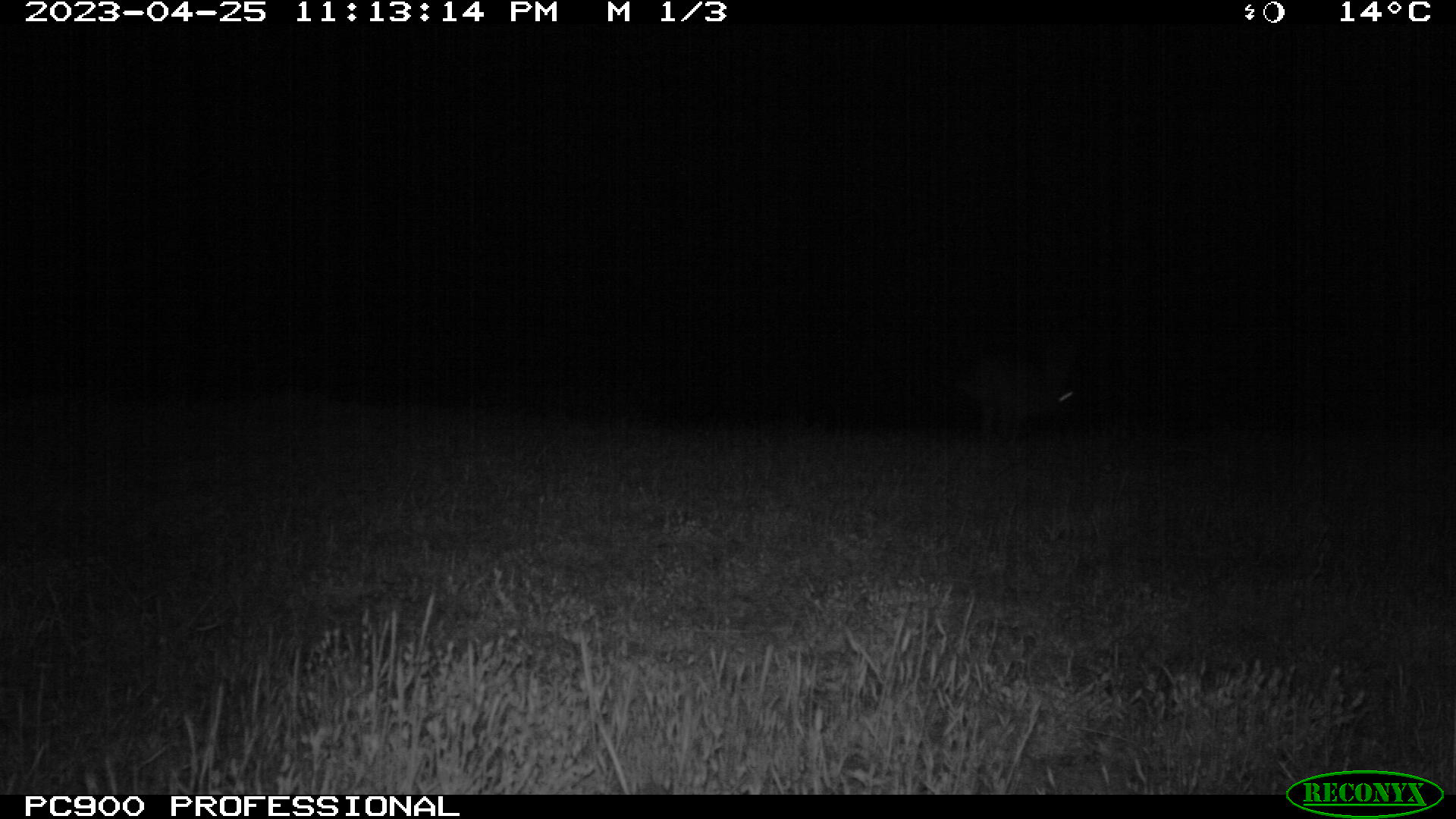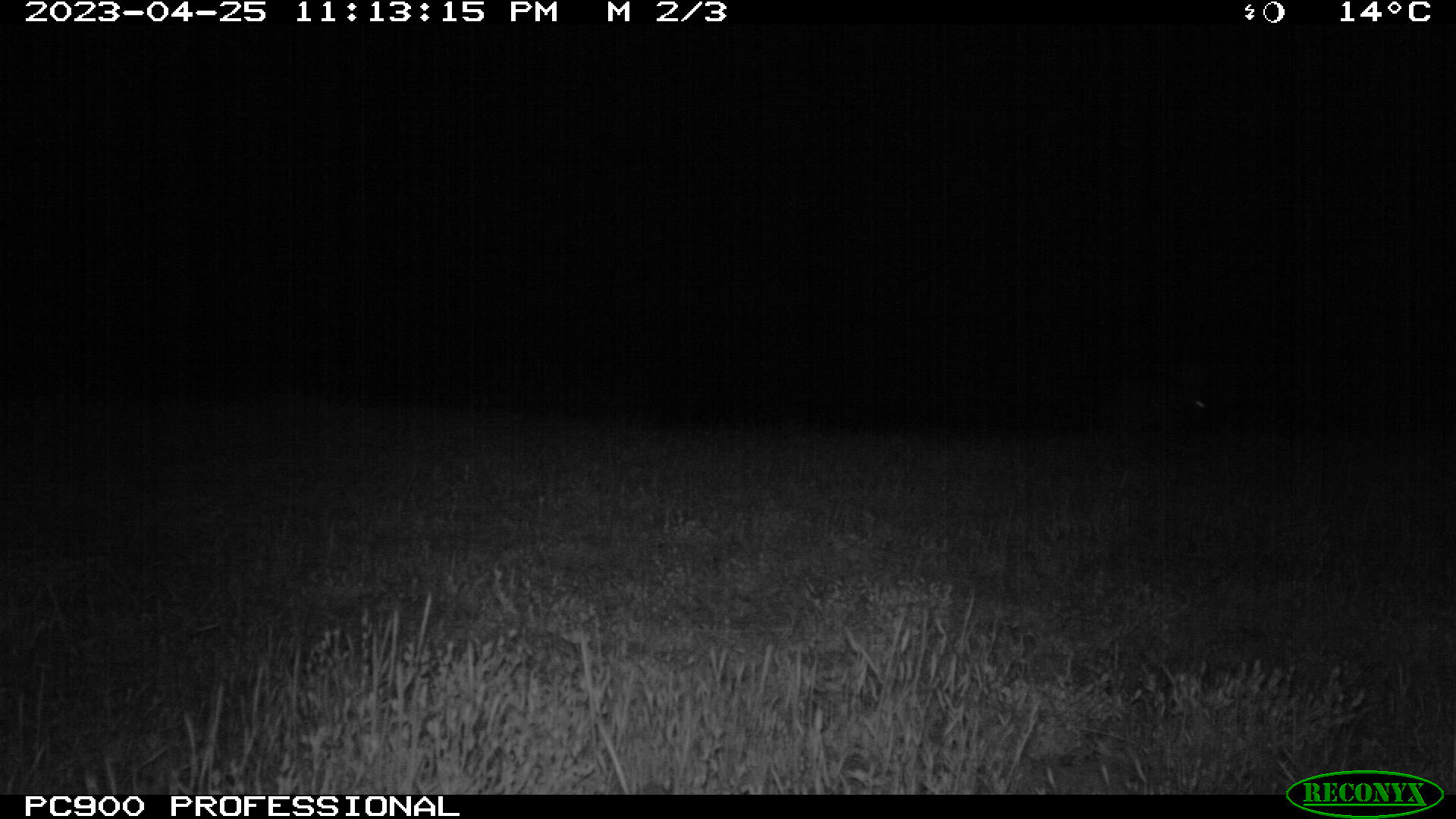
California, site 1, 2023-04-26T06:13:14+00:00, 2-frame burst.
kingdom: Animalia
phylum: Chordata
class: Mammalia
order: Lagomorpha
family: Leporidae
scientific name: Leporidae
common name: rabbit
Rabbit (Leporidae).